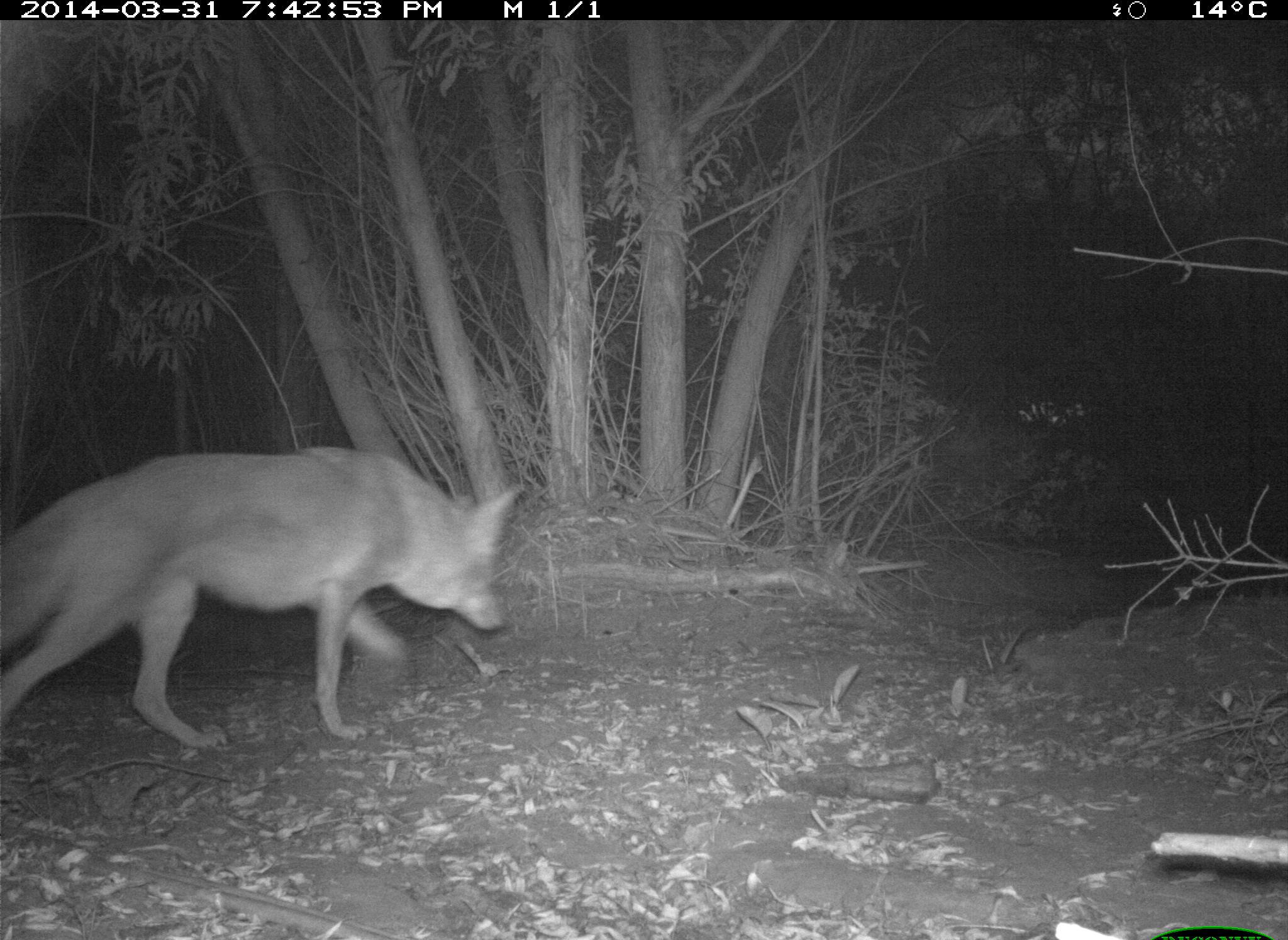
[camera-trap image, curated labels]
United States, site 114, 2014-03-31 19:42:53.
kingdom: Animalia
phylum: Chordata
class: Mammalia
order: Carnivora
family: Canidae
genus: Canis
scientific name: Canis latrans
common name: coyote